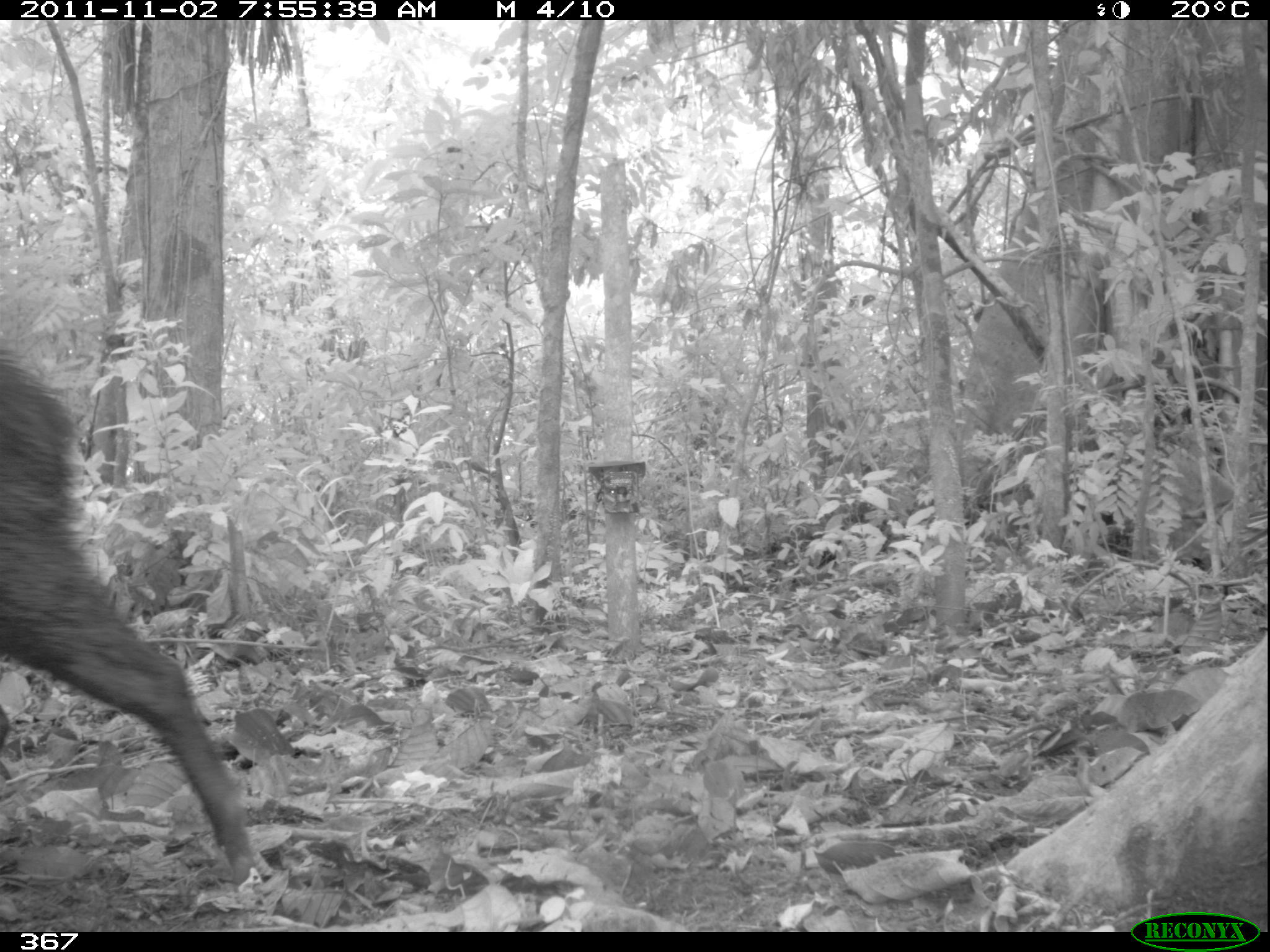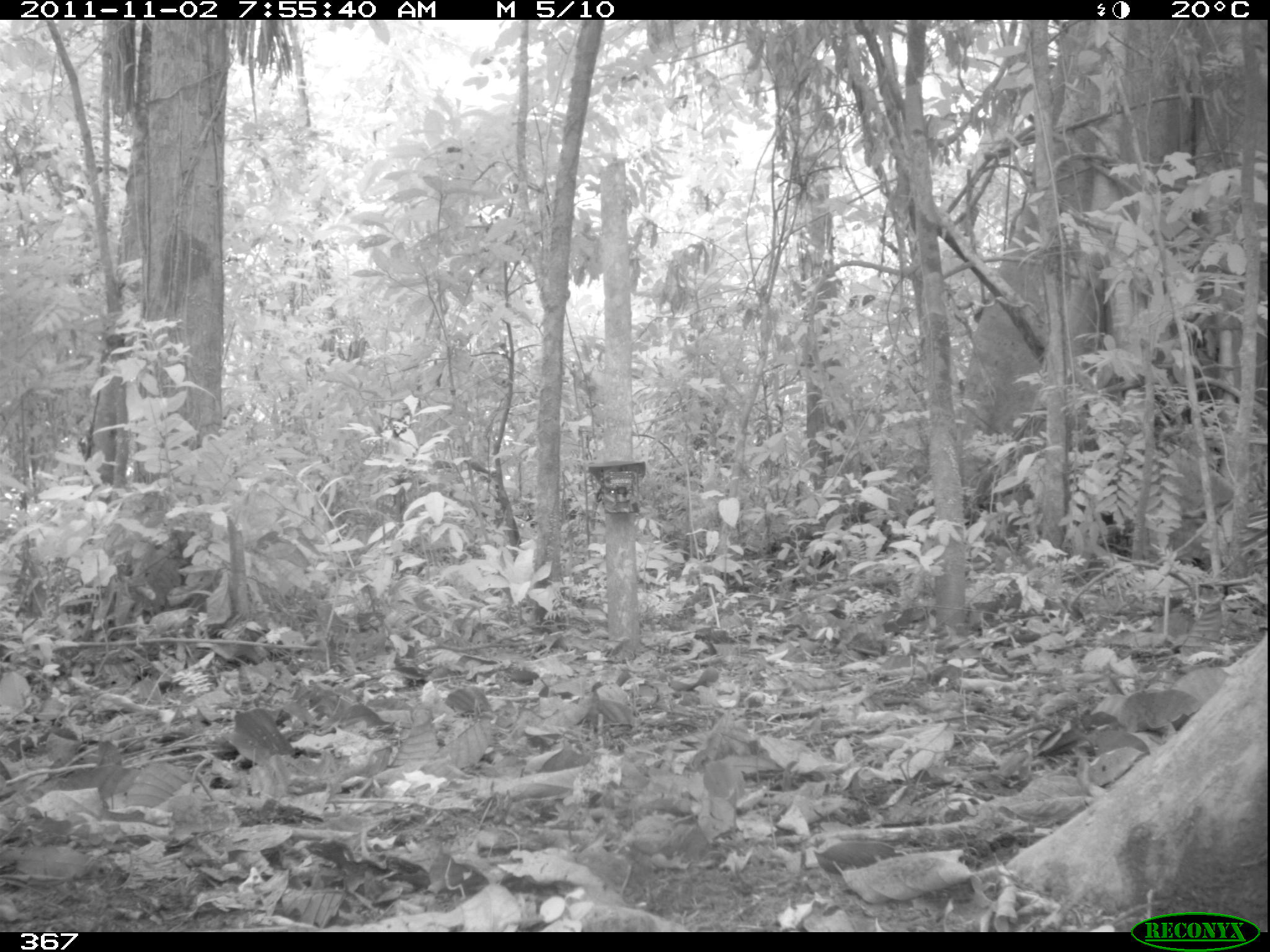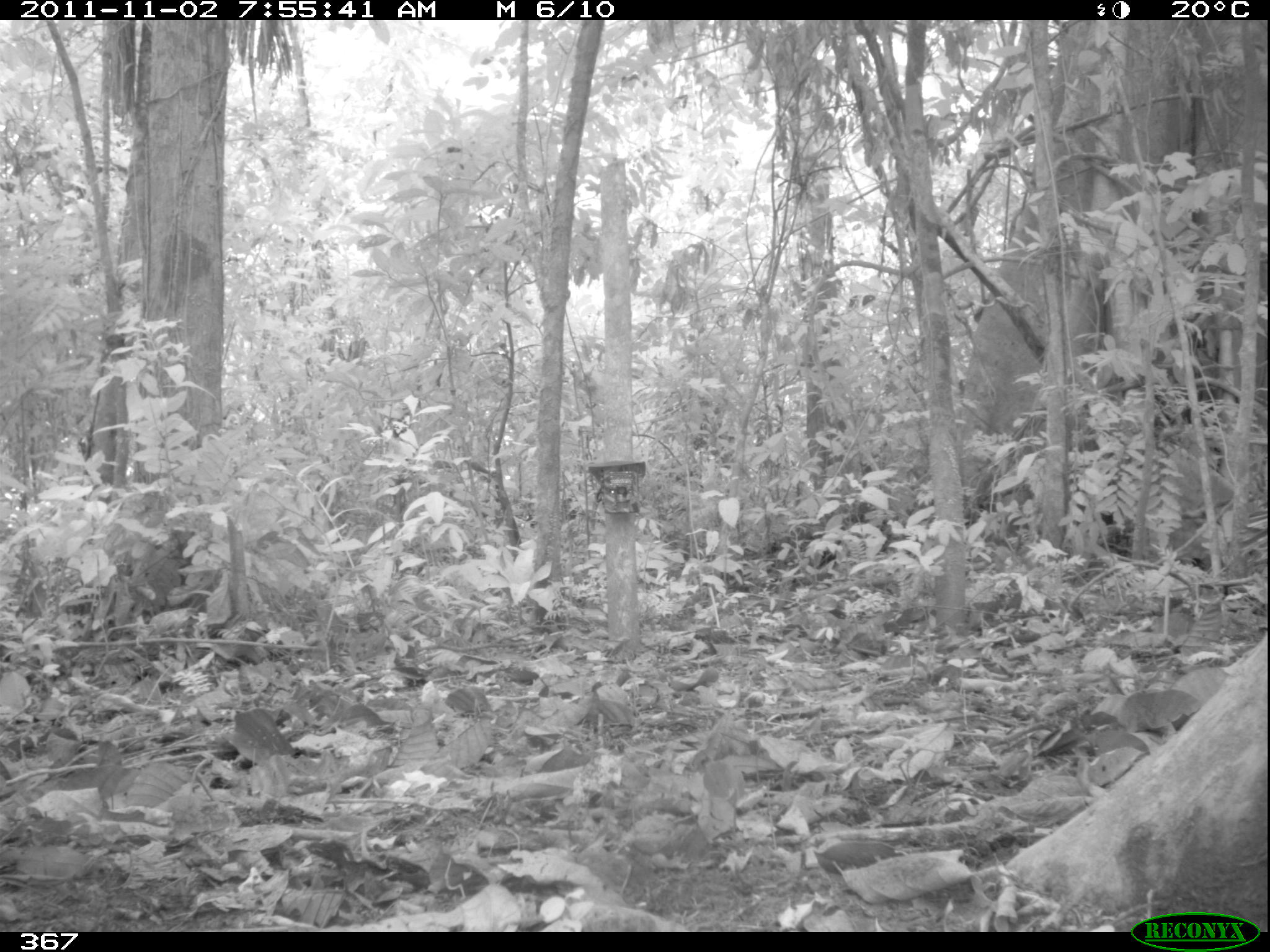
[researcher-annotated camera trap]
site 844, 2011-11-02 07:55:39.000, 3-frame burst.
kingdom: Animalia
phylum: Chordata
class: Mammalia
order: Artiodactyla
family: Tayassuidae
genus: Tayassu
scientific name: Tayassu pecari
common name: white-lipped peccary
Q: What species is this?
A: Tayassu pecari (white-lipped peccary).